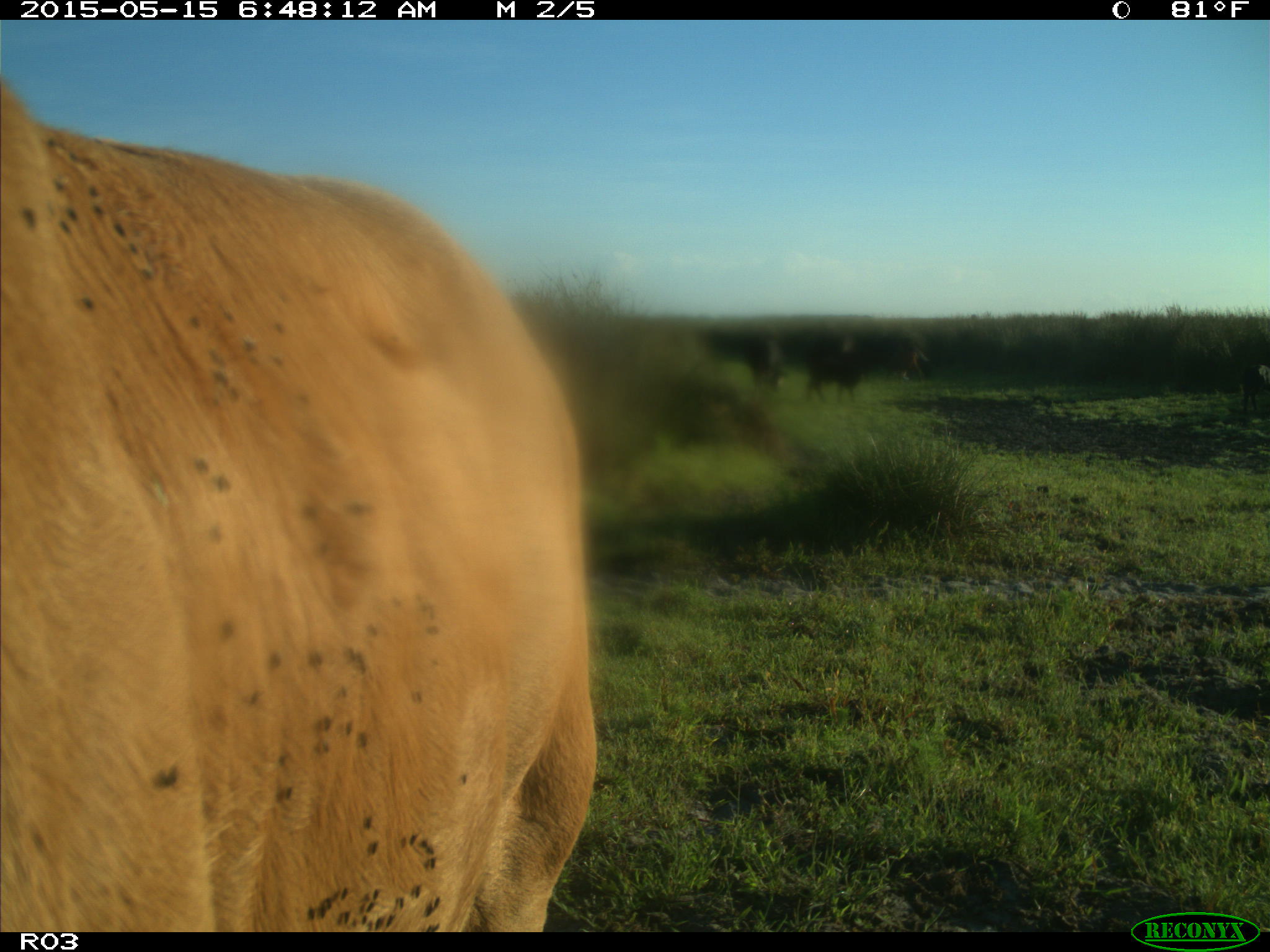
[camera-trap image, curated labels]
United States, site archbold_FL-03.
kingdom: Animalia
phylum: Chordata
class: Mammalia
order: Artiodactyla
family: Bovidae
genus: Bos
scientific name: Bos taurus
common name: domestic cow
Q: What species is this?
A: Bos taurus (domestic cow).